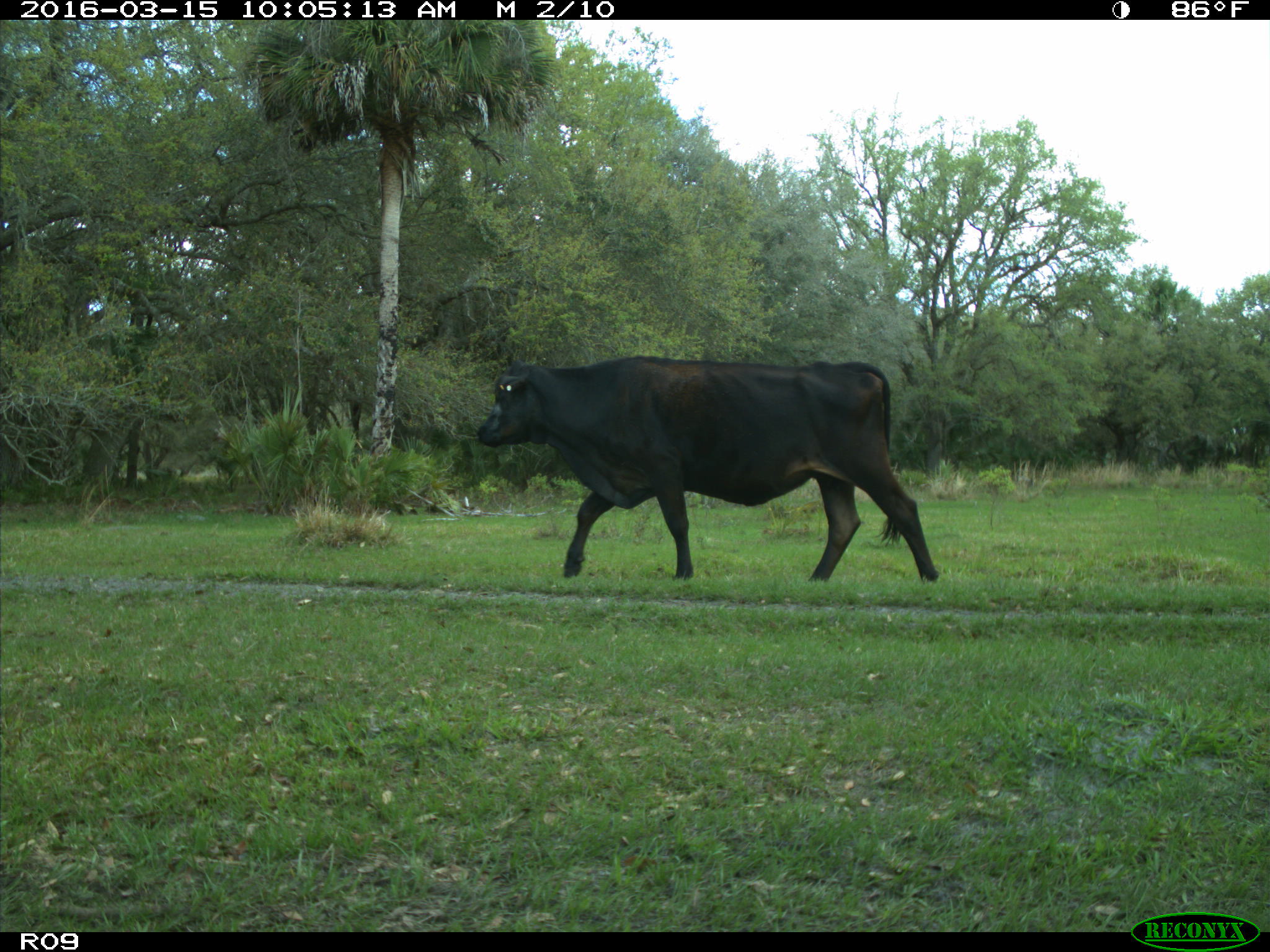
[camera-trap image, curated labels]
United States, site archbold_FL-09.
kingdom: Animalia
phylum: Chordata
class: Mammalia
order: Artiodactyla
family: Bovidae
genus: Bos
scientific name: Bos taurus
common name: domestic cow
Bos taurus (domestic cow).